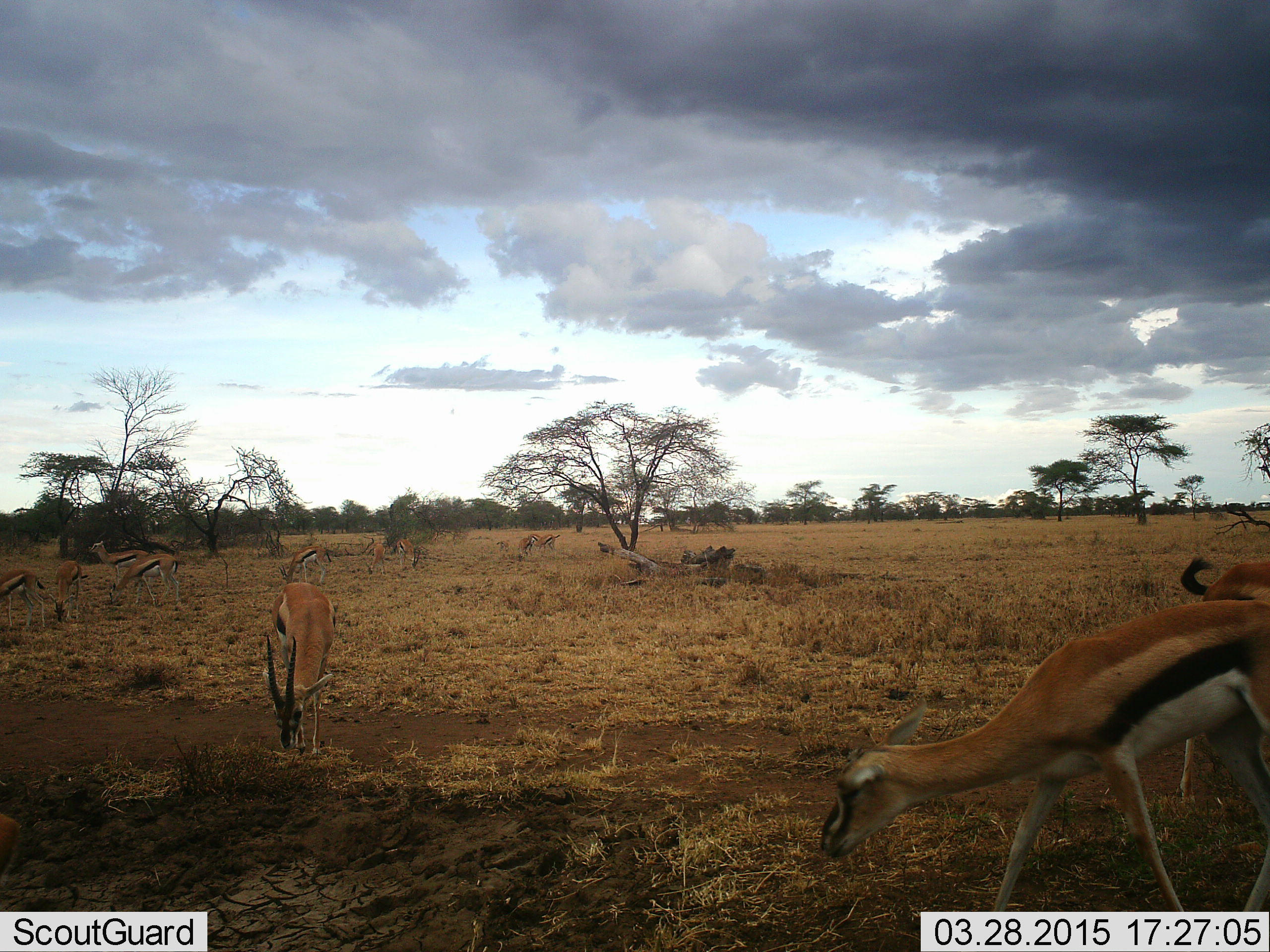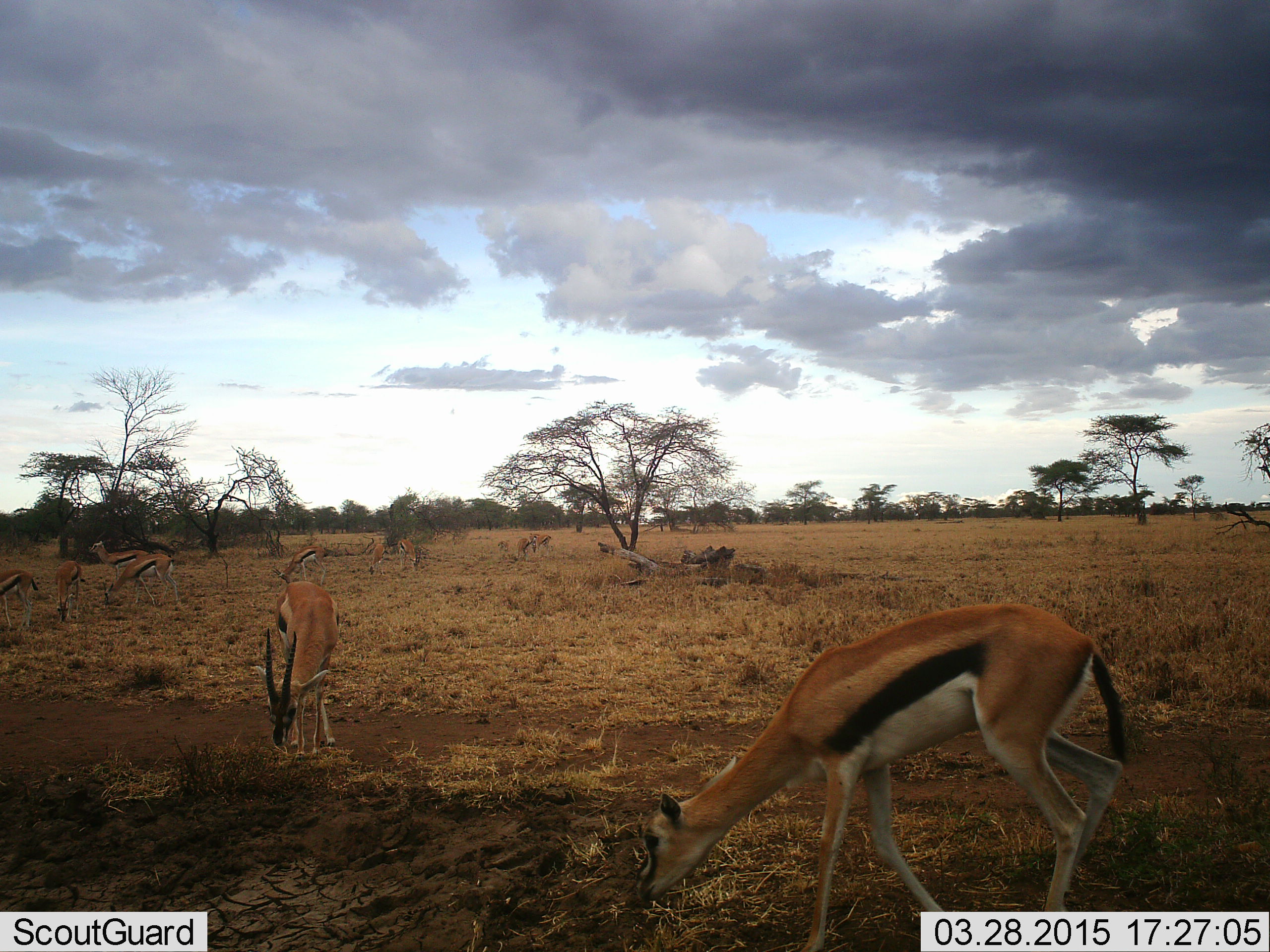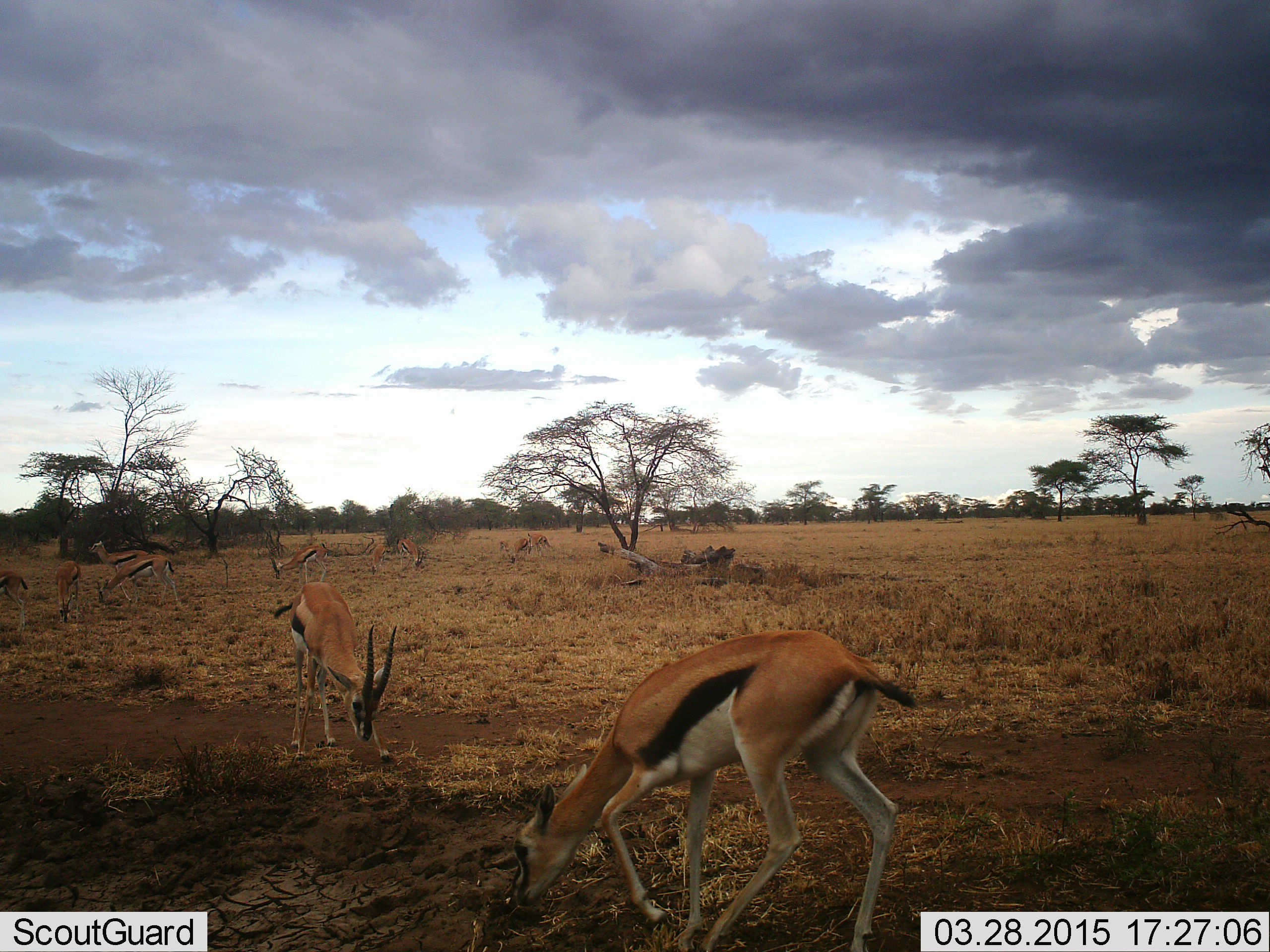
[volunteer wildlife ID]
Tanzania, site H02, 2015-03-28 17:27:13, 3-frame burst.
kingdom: Animalia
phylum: Chordata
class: Mammalia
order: Artiodactyla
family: Bovidae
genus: Eudorcas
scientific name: Eudorcas thomsonii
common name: thomson's gazelle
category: gazellethomsons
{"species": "gazellethomsons (thomson's gazelle) (Eudorcas thomsonii)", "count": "11-50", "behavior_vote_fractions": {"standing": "40%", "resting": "0%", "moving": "50%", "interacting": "0%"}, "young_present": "0%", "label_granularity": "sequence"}